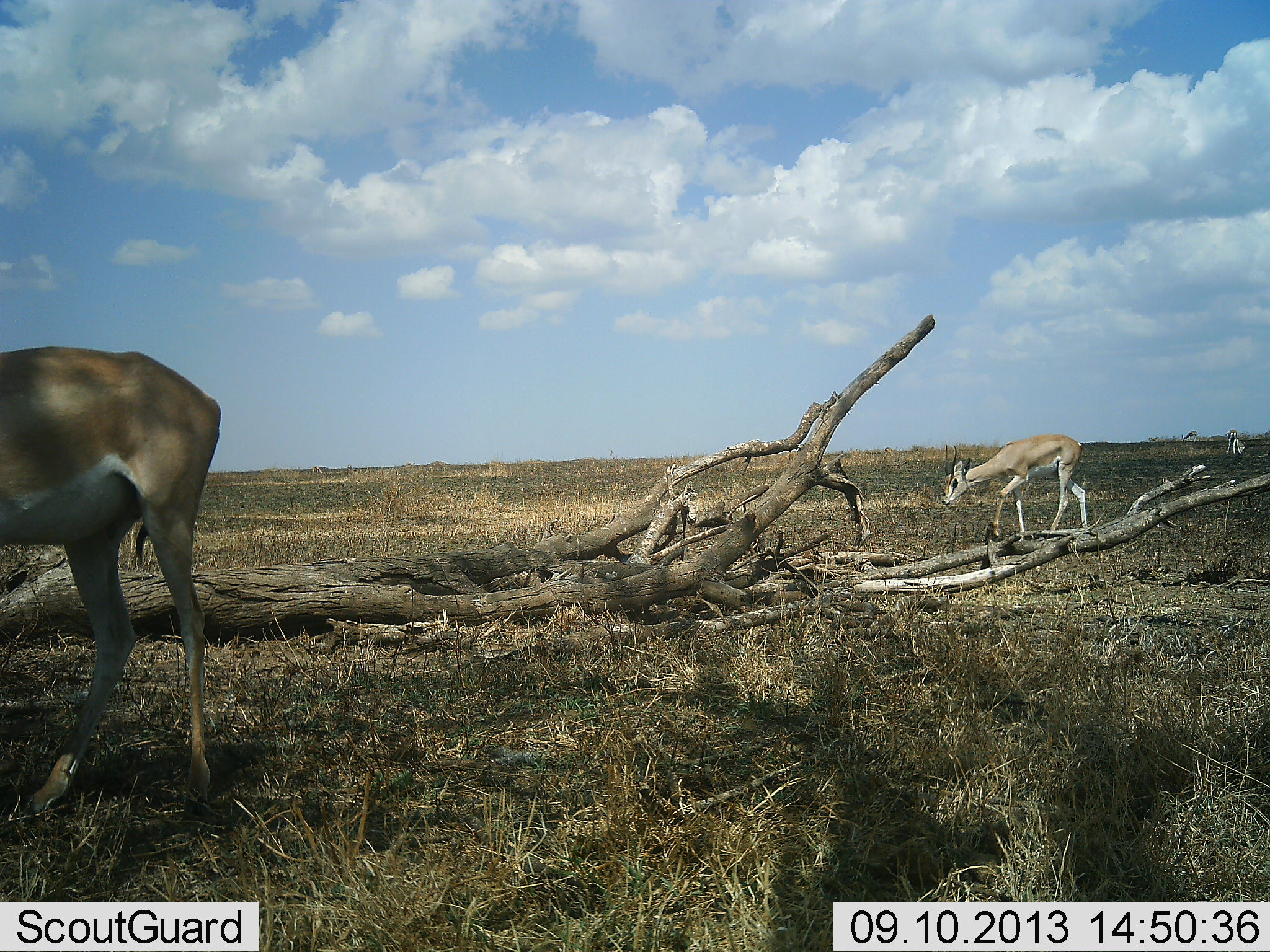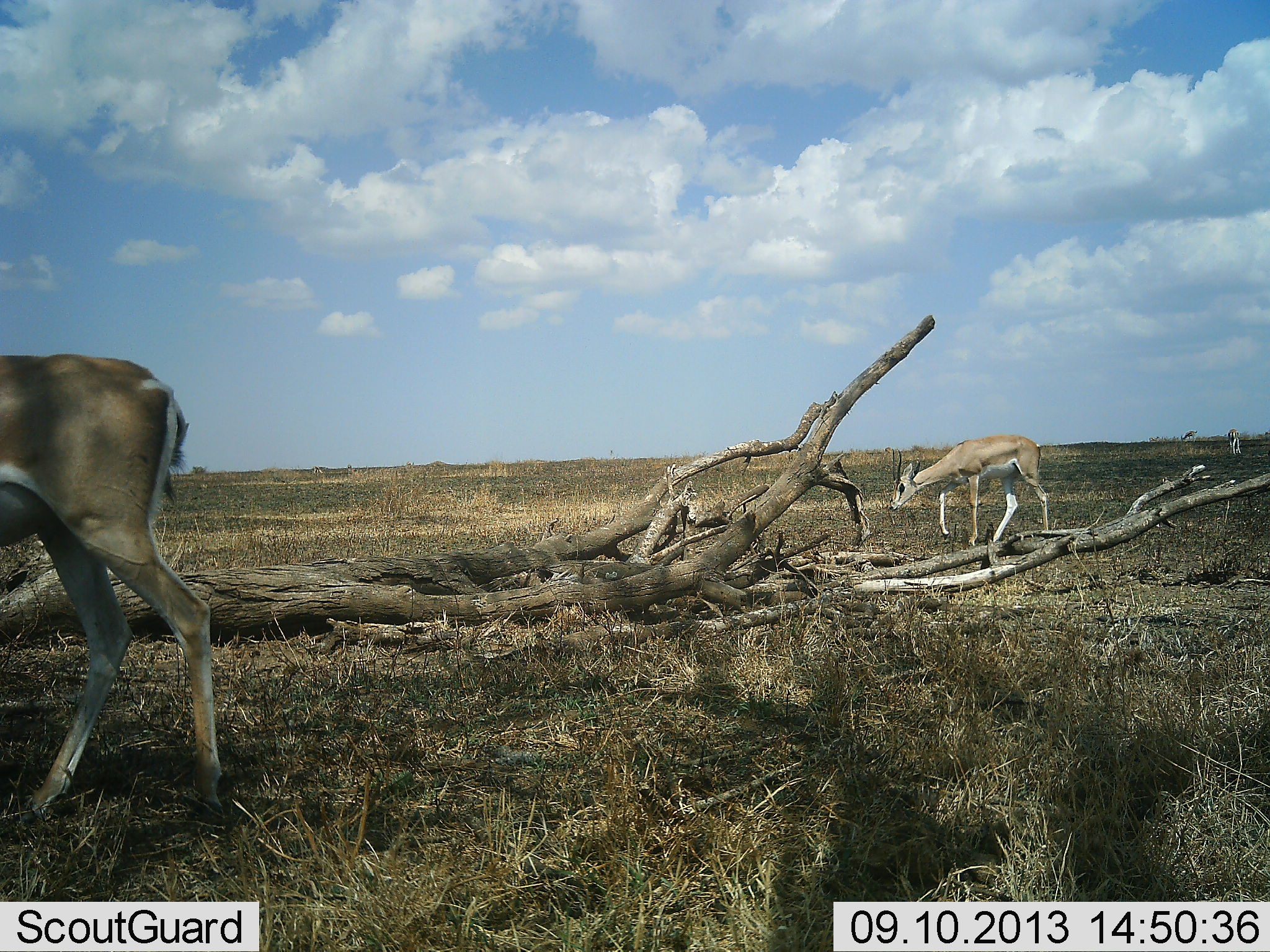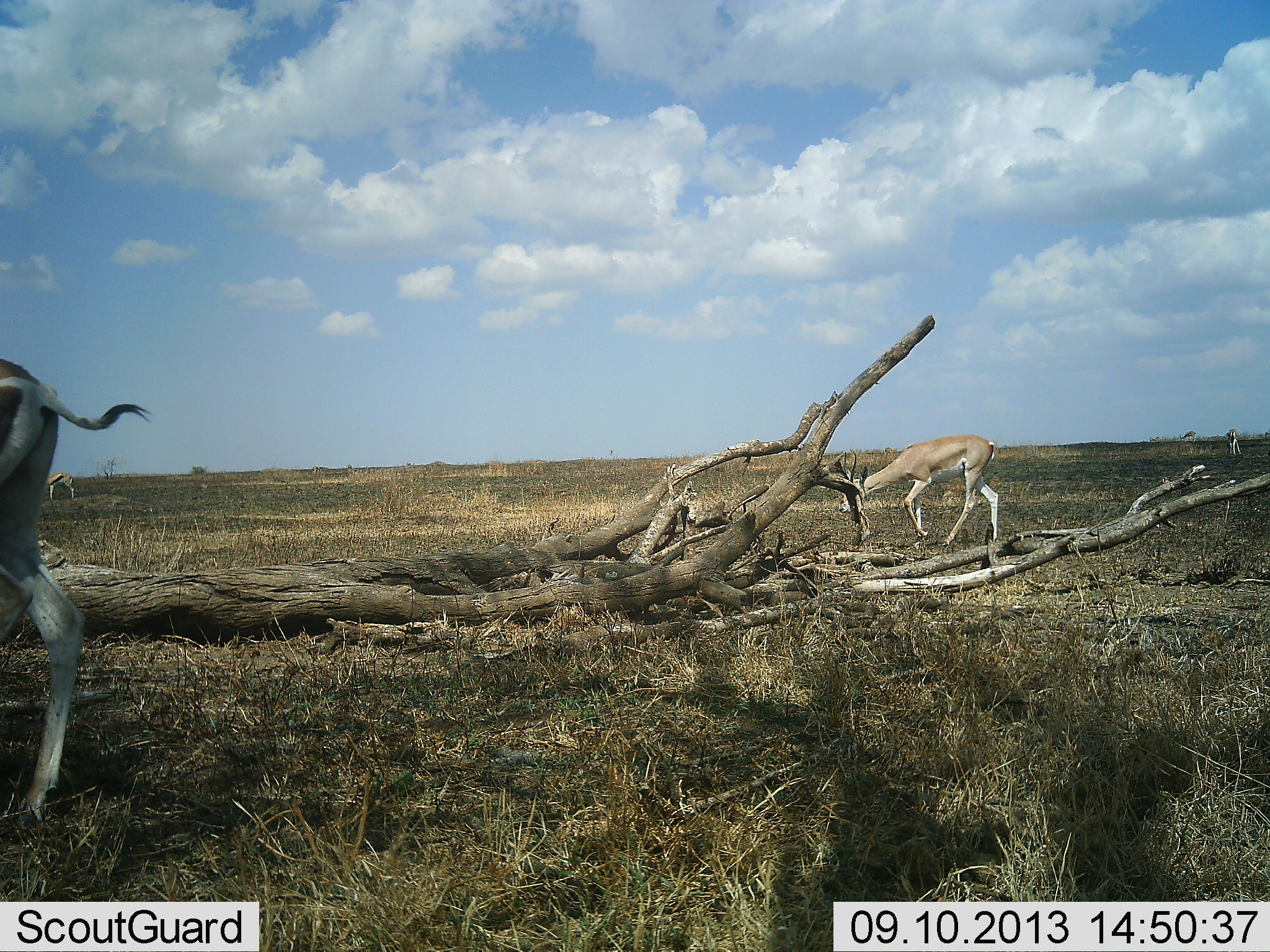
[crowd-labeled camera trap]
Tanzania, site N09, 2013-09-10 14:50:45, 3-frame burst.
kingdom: Animalia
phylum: Chordata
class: Mammalia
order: Artiodactyla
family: Bovidae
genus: Nanger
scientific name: Nanger granti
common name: grant's gazelle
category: gazellegrants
Gazellegrants (grant's gazelle) (Nanger granti), count 2. Behavior (volunteer vote fractions): standing 24%, resting 0%, moving 80%, interacting 0%. Young present (vote fraction): 0%. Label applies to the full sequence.